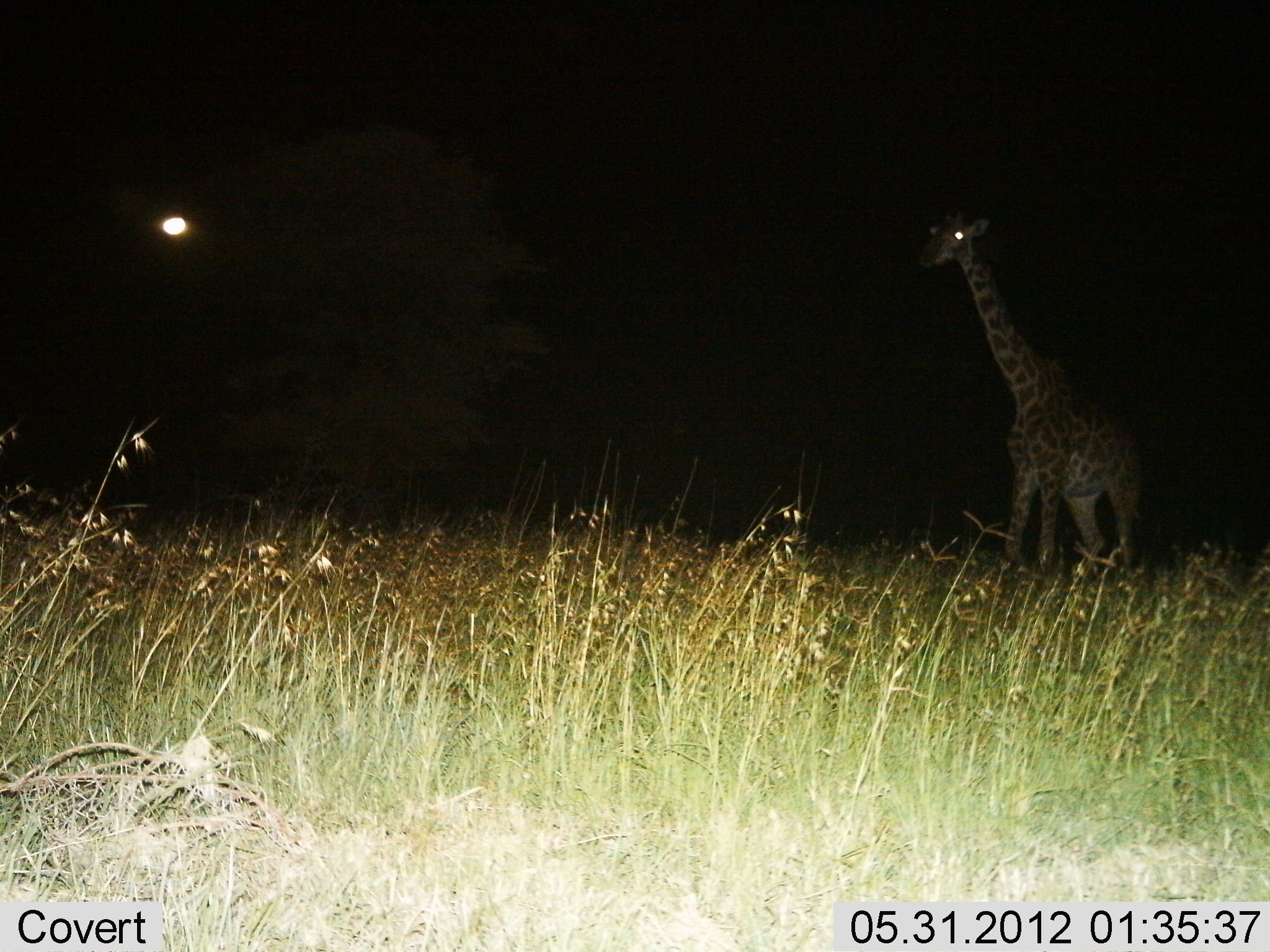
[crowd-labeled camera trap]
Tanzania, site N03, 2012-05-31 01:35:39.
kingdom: Animalia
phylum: Chordata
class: Mammalia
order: Artiodactyla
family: Giraffidae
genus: Giraffa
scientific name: Giraffa camelopardalis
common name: giraffe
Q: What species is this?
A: Giraffe (Giraffa camelopardalis).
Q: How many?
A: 1.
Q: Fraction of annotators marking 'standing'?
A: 80%.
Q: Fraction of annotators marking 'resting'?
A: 0%.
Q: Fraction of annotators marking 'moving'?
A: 20%.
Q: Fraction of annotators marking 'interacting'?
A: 0%.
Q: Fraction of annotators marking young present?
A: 0%.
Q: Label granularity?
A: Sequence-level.